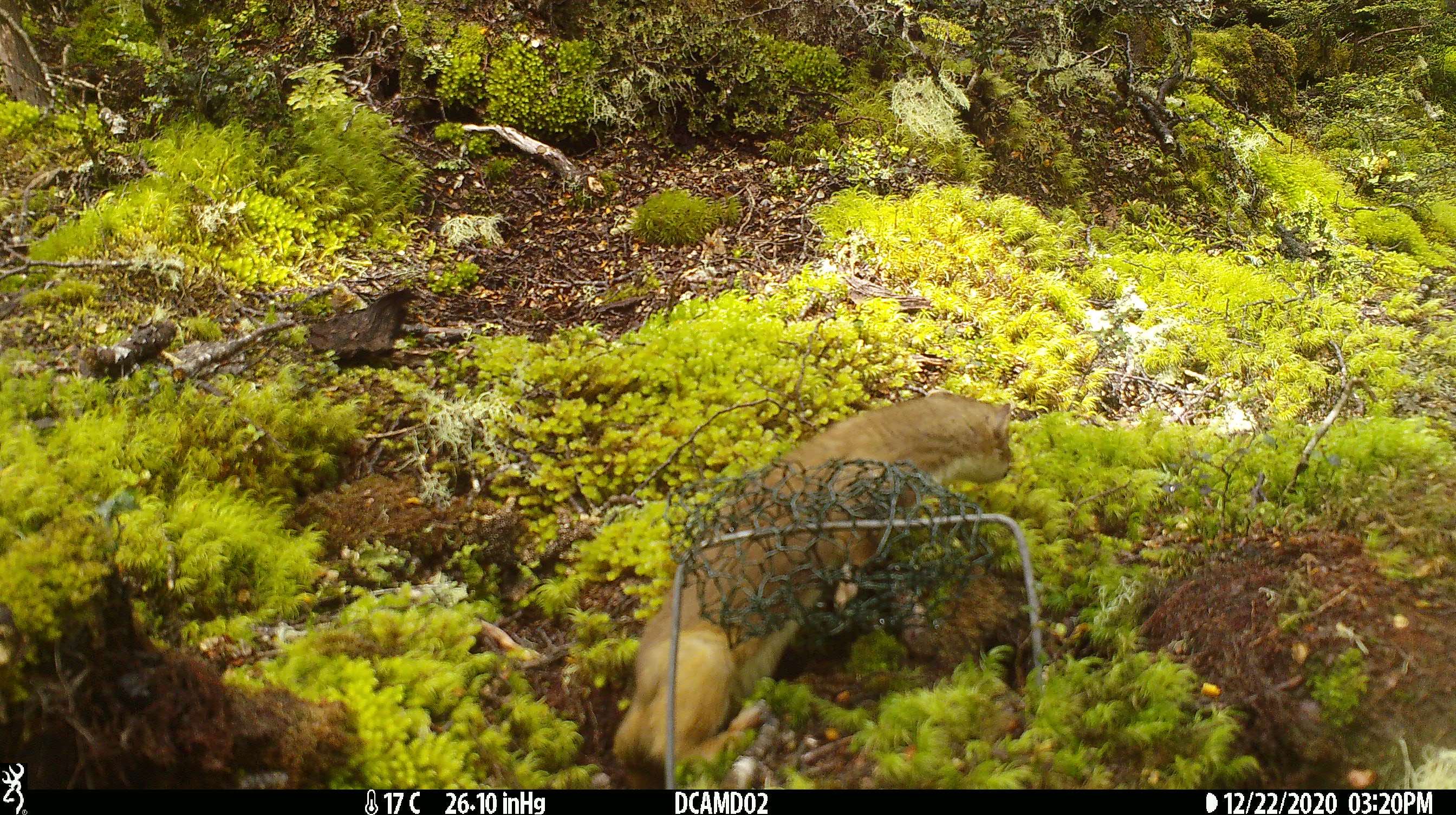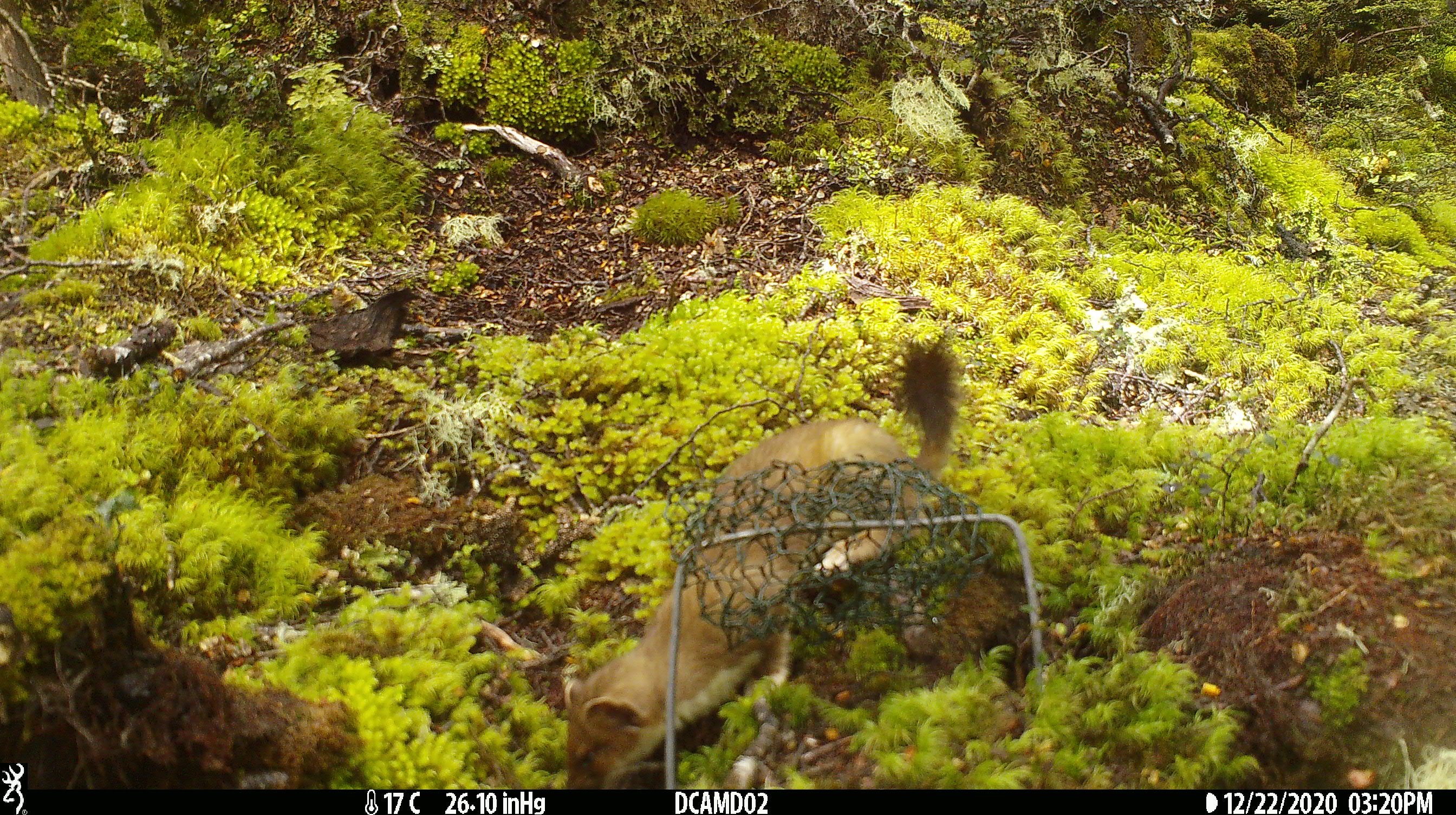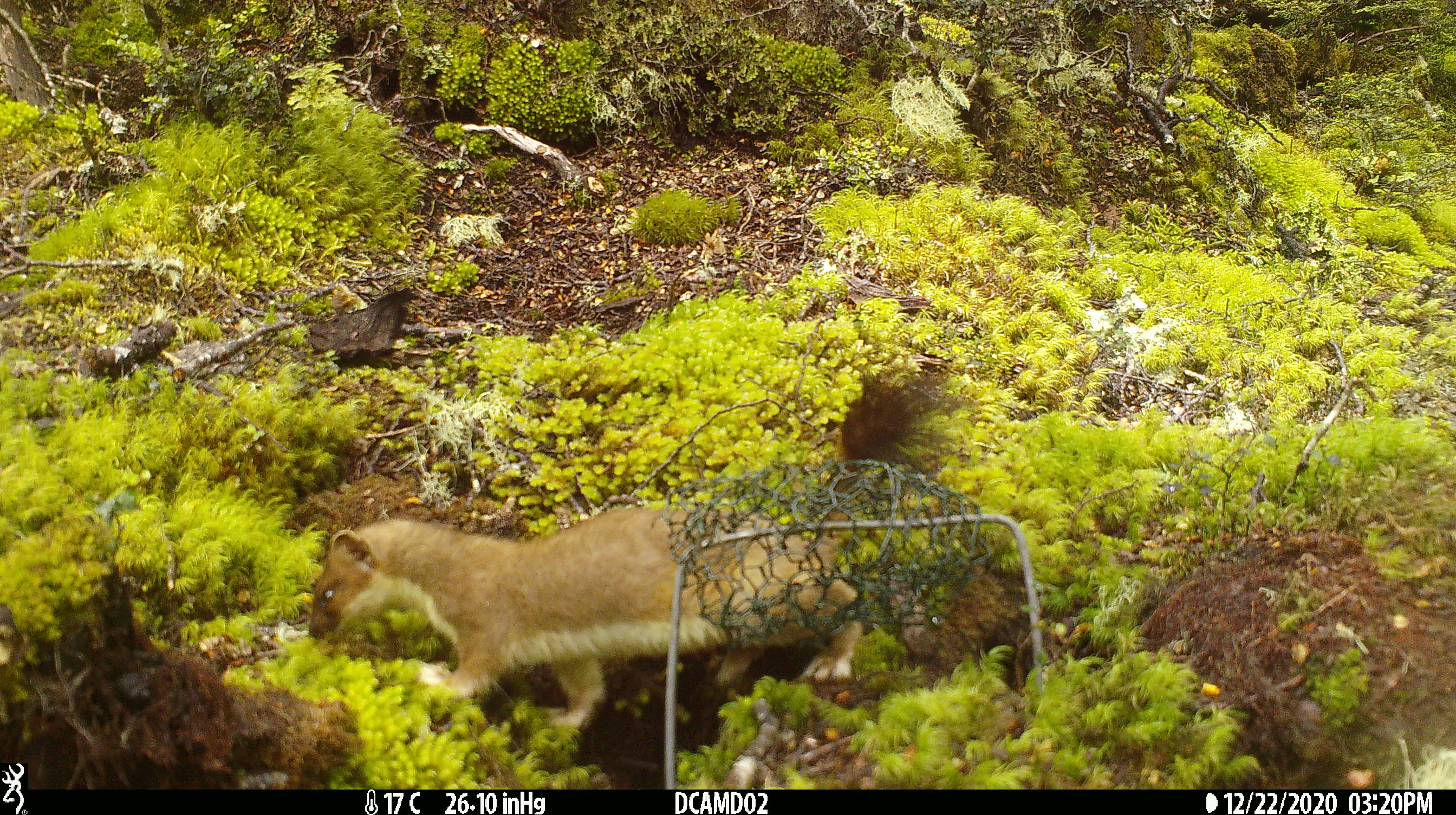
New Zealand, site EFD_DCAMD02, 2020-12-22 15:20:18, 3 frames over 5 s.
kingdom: Animalia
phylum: Chordata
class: Mammalia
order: Carnivora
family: Mustelidae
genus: Mustela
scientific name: Mustela erminea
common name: stoat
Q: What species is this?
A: Stoat (Mustela erminea).